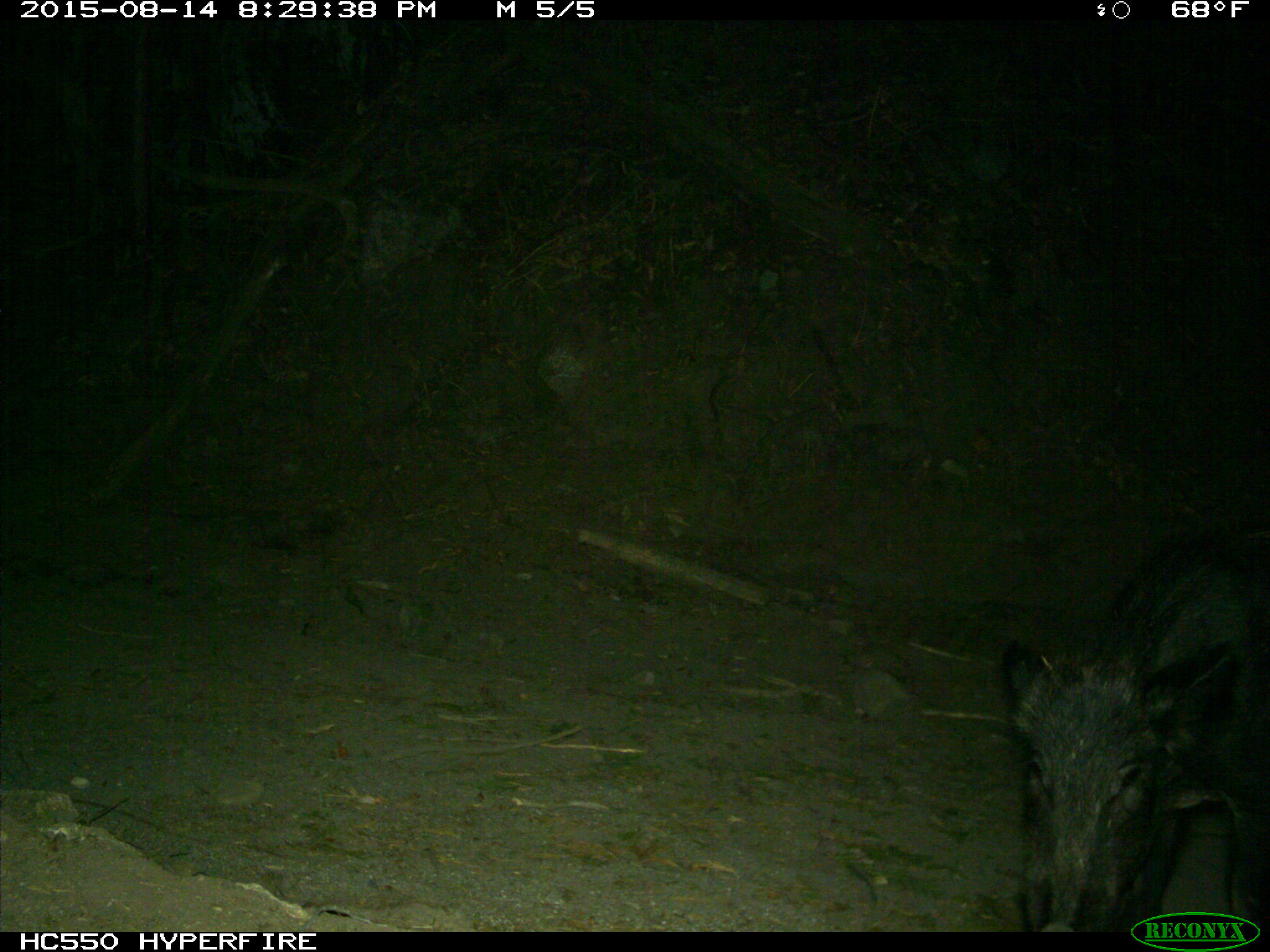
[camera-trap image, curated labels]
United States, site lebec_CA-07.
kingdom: Animalia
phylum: Chordata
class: Mammalia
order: Artiodactyla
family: Suidae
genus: Sus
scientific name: Sus scrofa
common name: wild boar